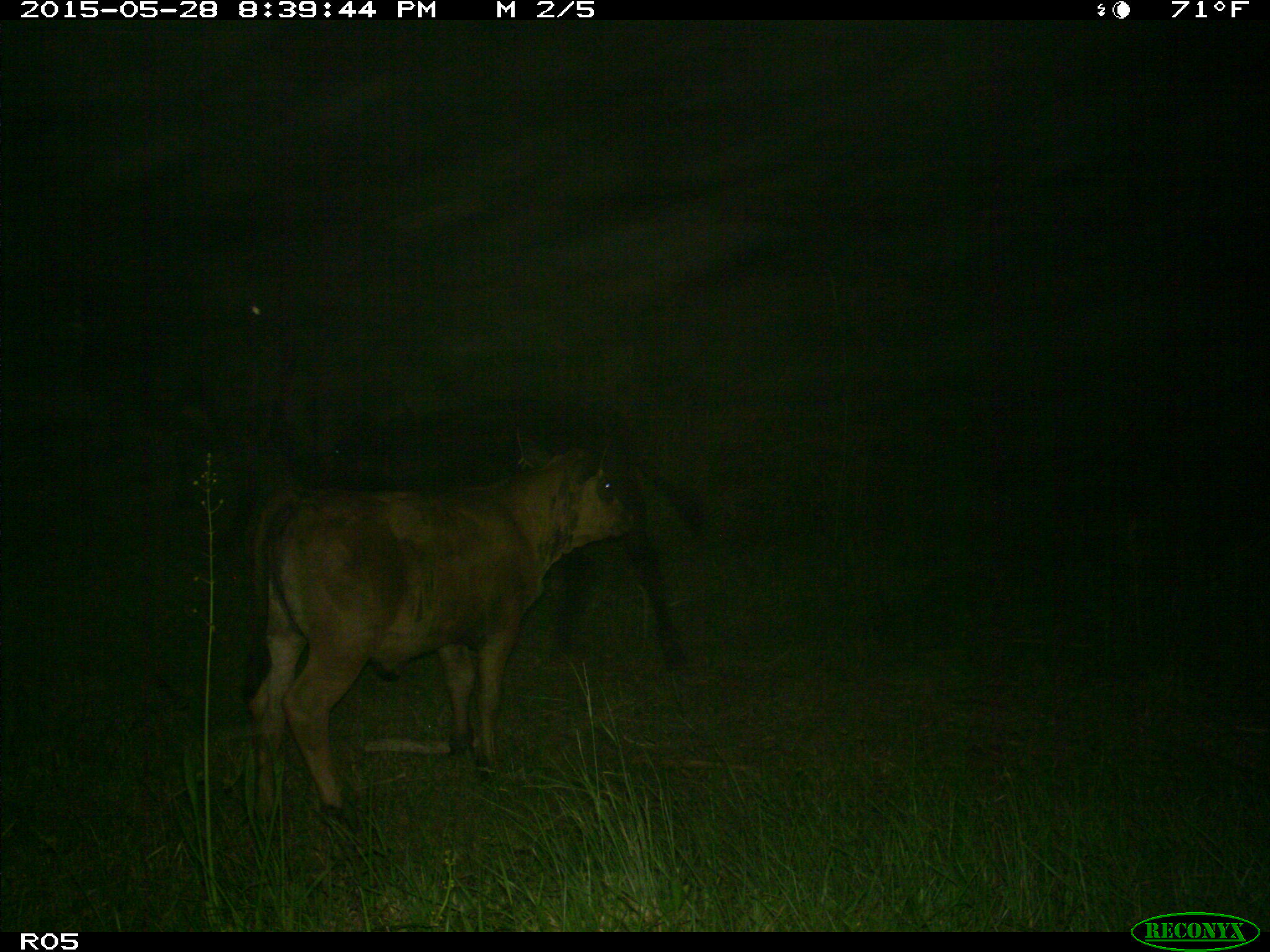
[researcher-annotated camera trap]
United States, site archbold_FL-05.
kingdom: Animalia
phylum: Chordata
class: Mammalia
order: Artiodactyla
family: Bovidae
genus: Bos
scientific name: Bos taurus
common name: domestic cow